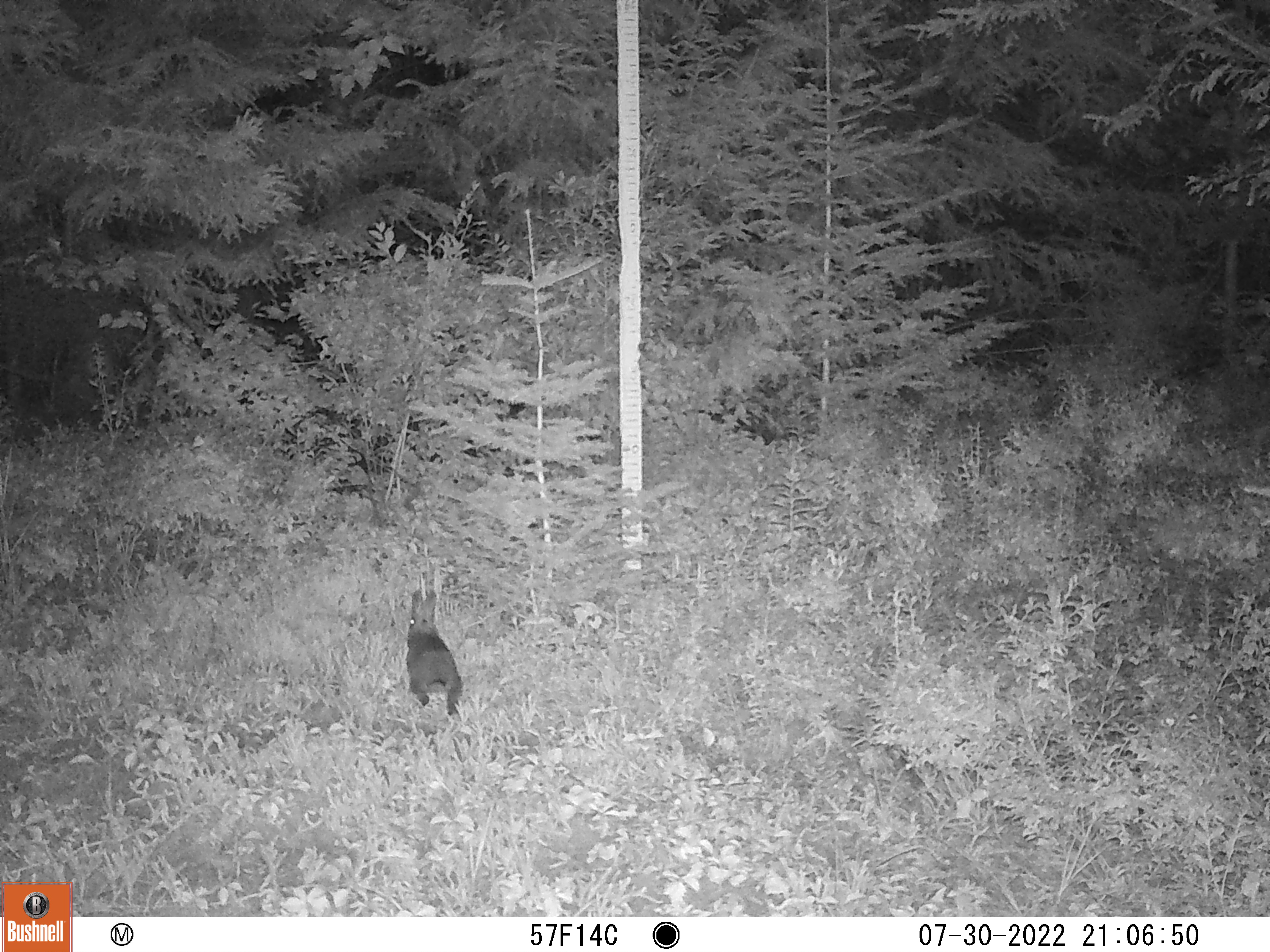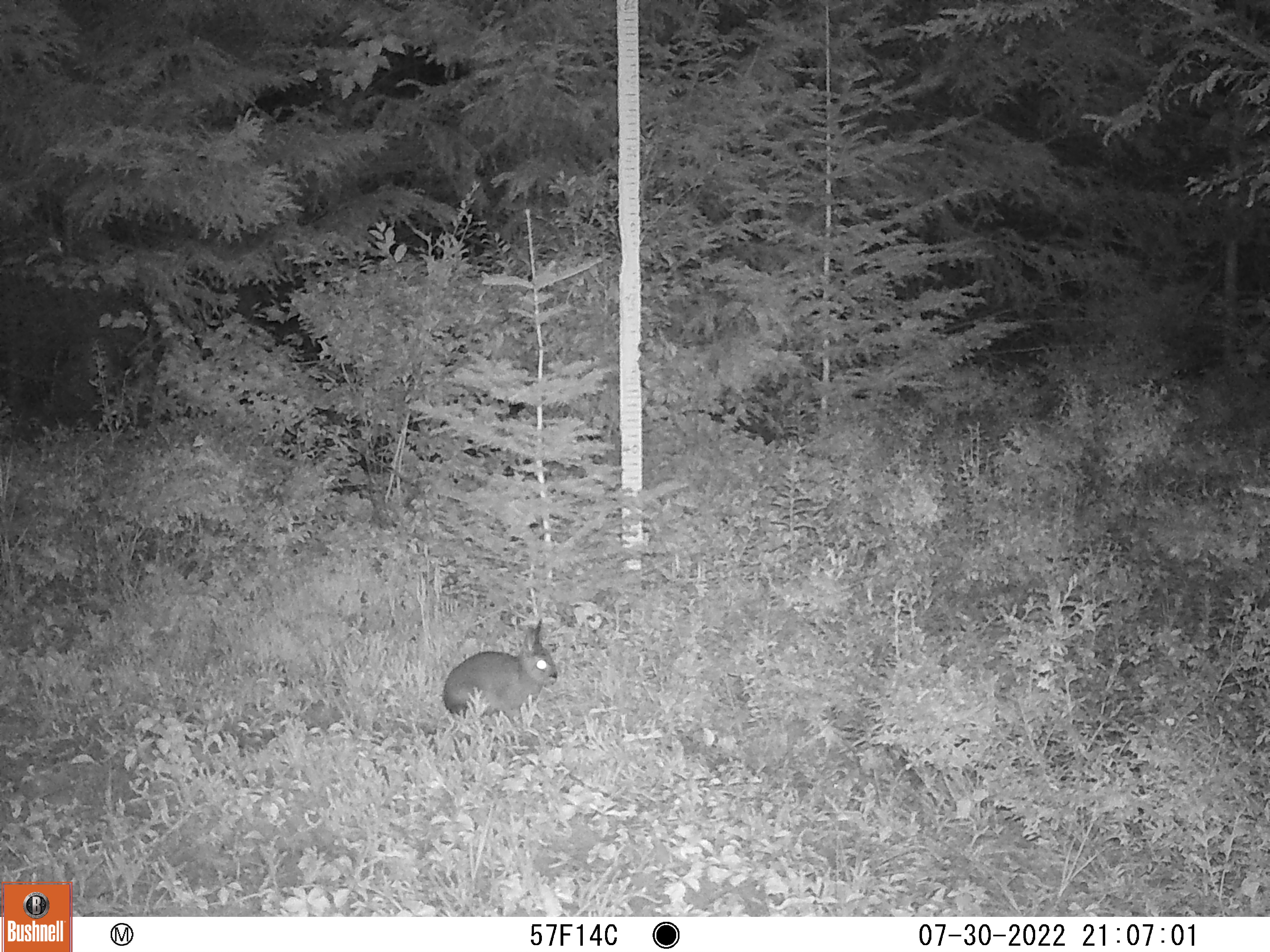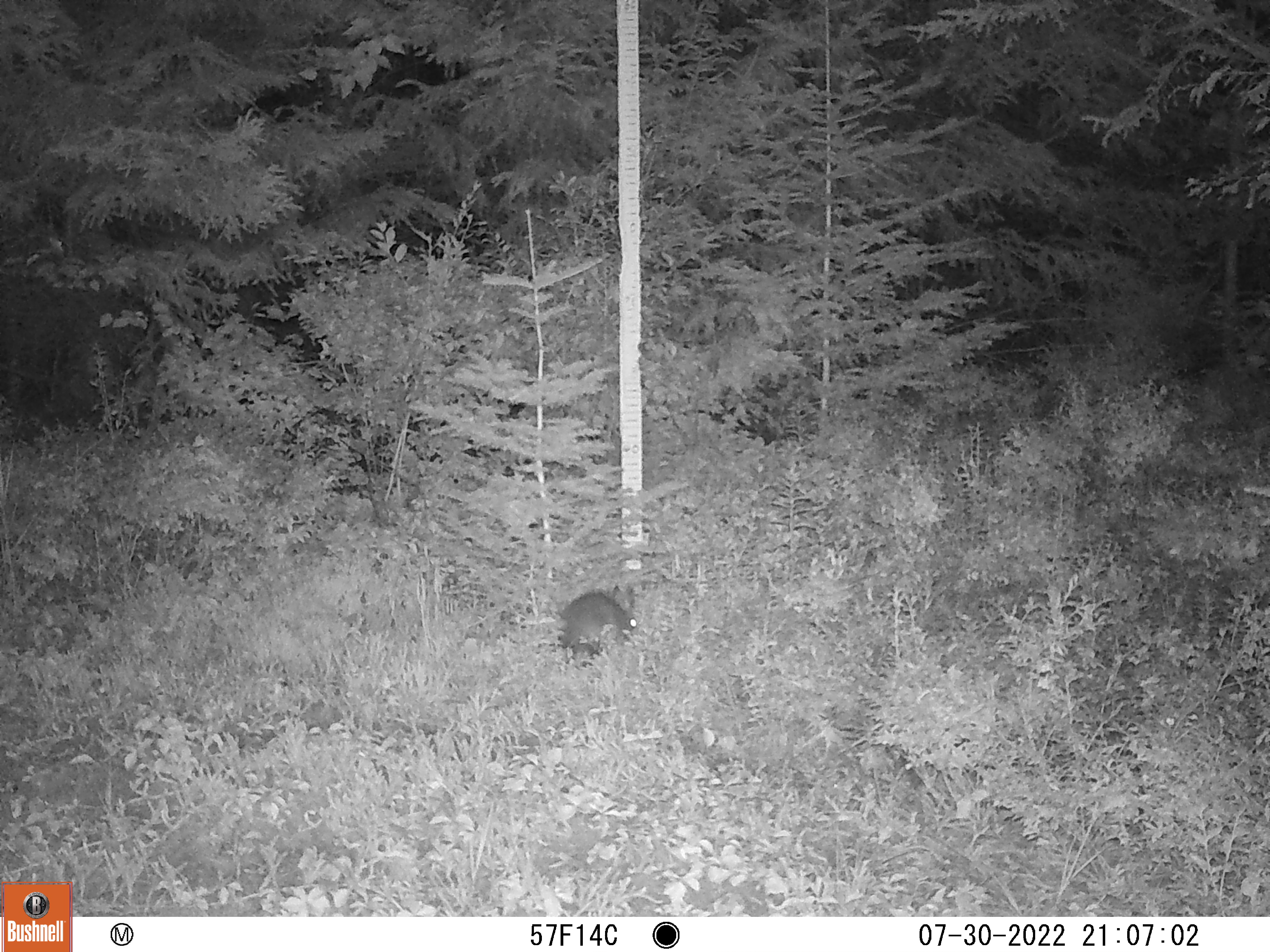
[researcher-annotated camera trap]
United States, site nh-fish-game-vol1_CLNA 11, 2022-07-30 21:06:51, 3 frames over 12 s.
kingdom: Animalia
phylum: Chordata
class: Mammalia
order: Lagomorpha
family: Leporidae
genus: Lepus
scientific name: Lepus americanus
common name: snowshoe hare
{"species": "snowshoe hare (Lepus americanus)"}